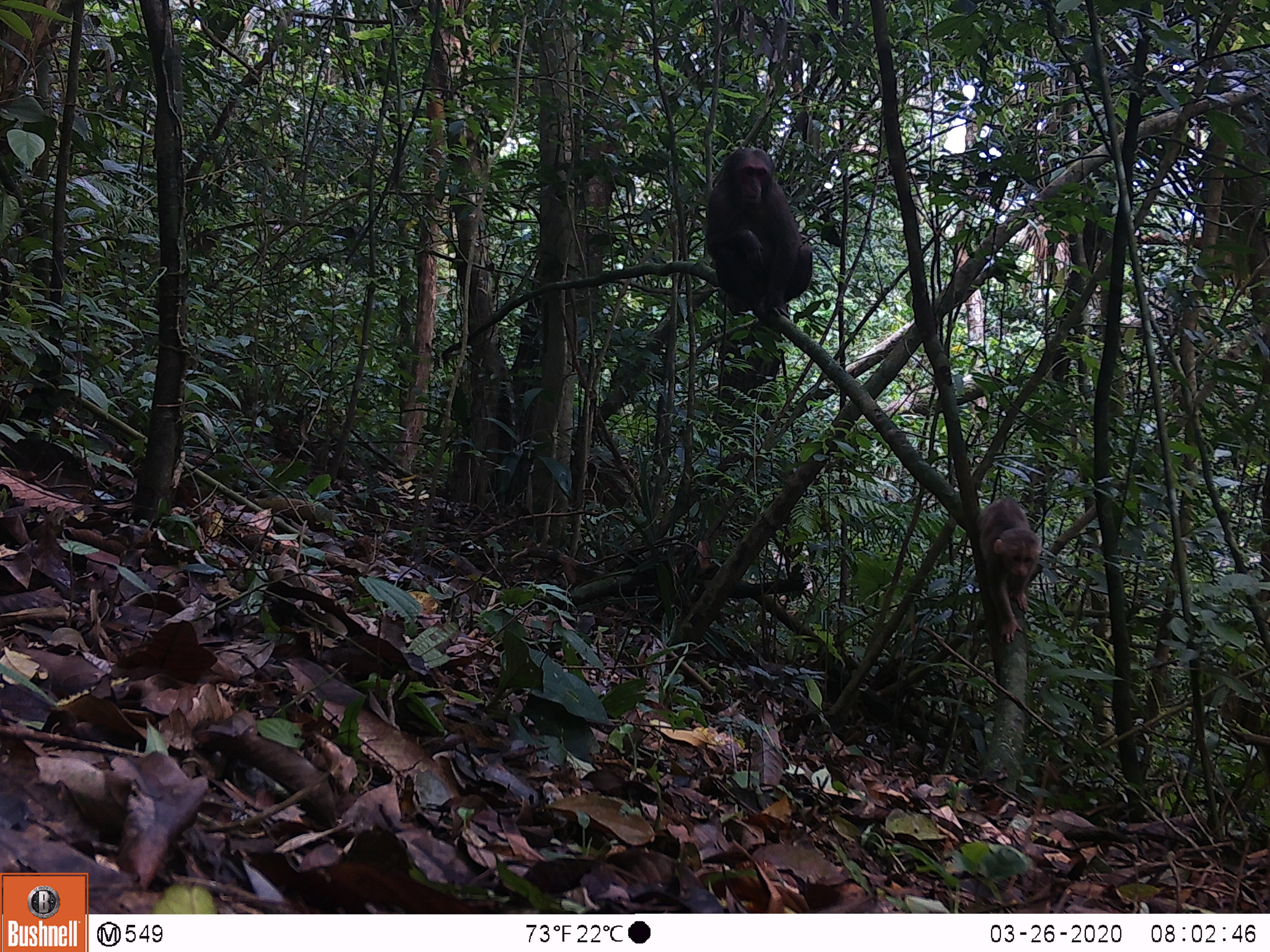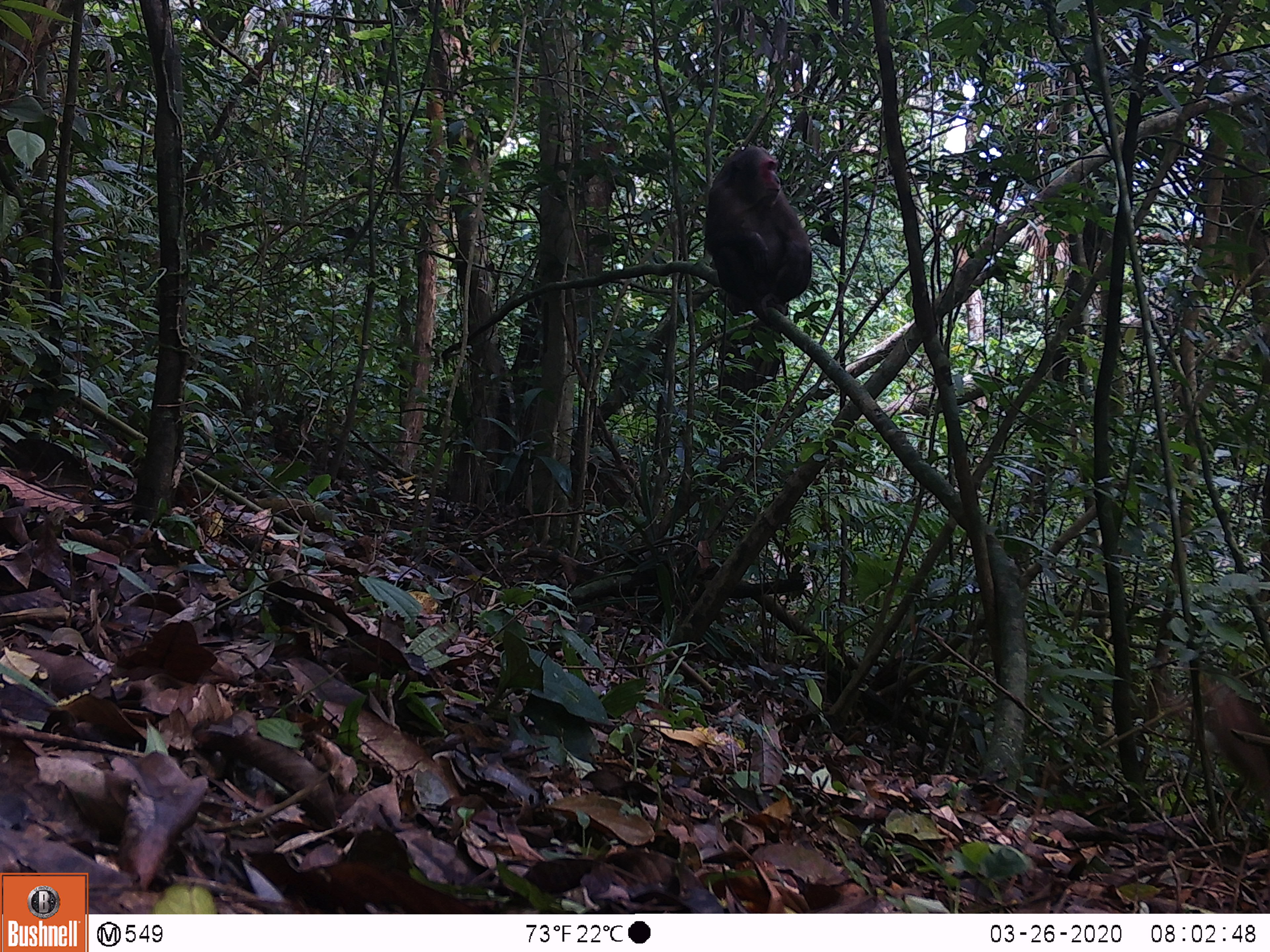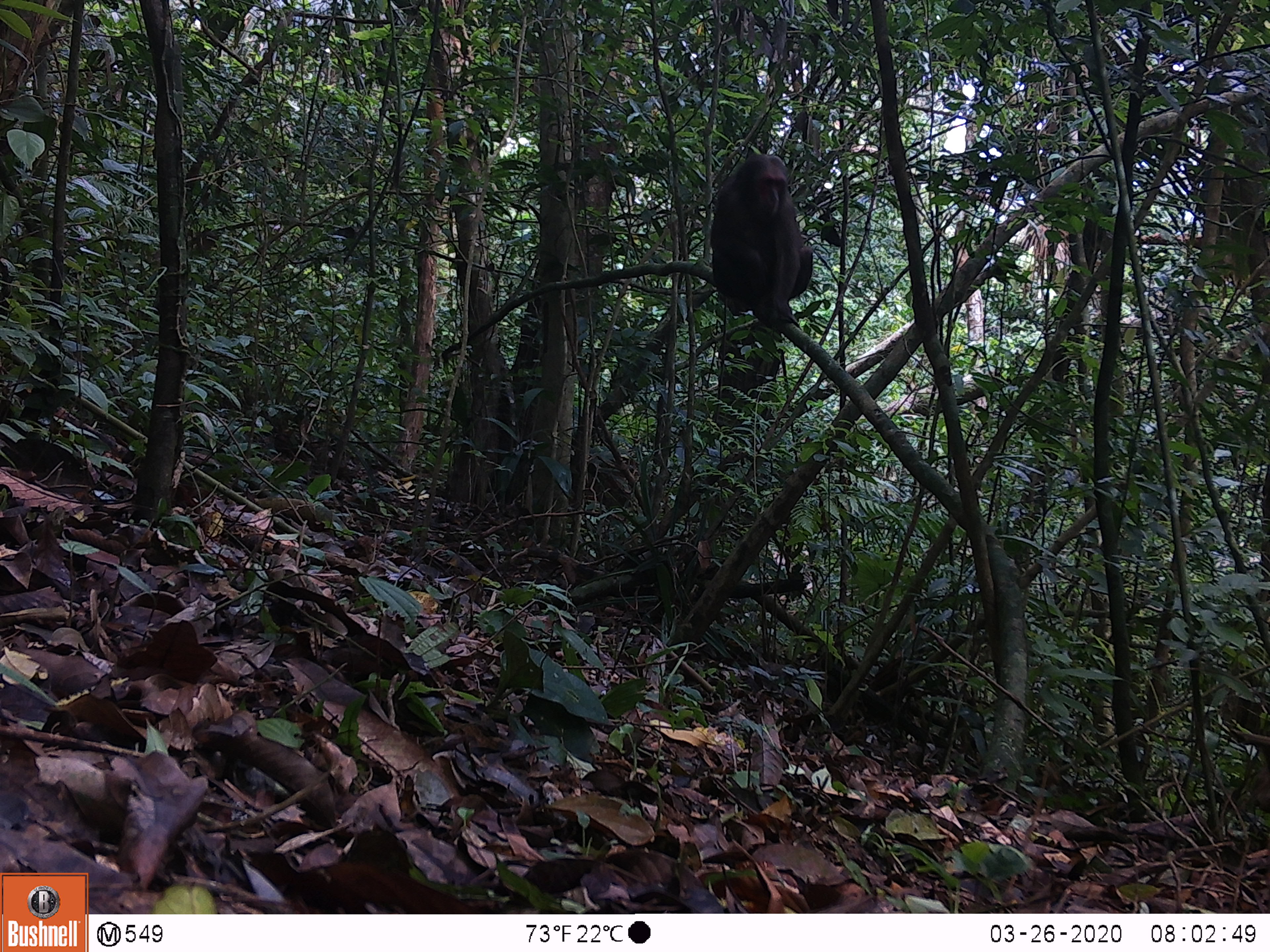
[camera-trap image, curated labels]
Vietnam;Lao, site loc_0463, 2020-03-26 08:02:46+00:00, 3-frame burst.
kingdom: Animalia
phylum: Chordata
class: Mammalia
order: Primates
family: Cercopithecidae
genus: Macaca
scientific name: Macaca arctoides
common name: stump-tailed macaque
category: stump tailed macaque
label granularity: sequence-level